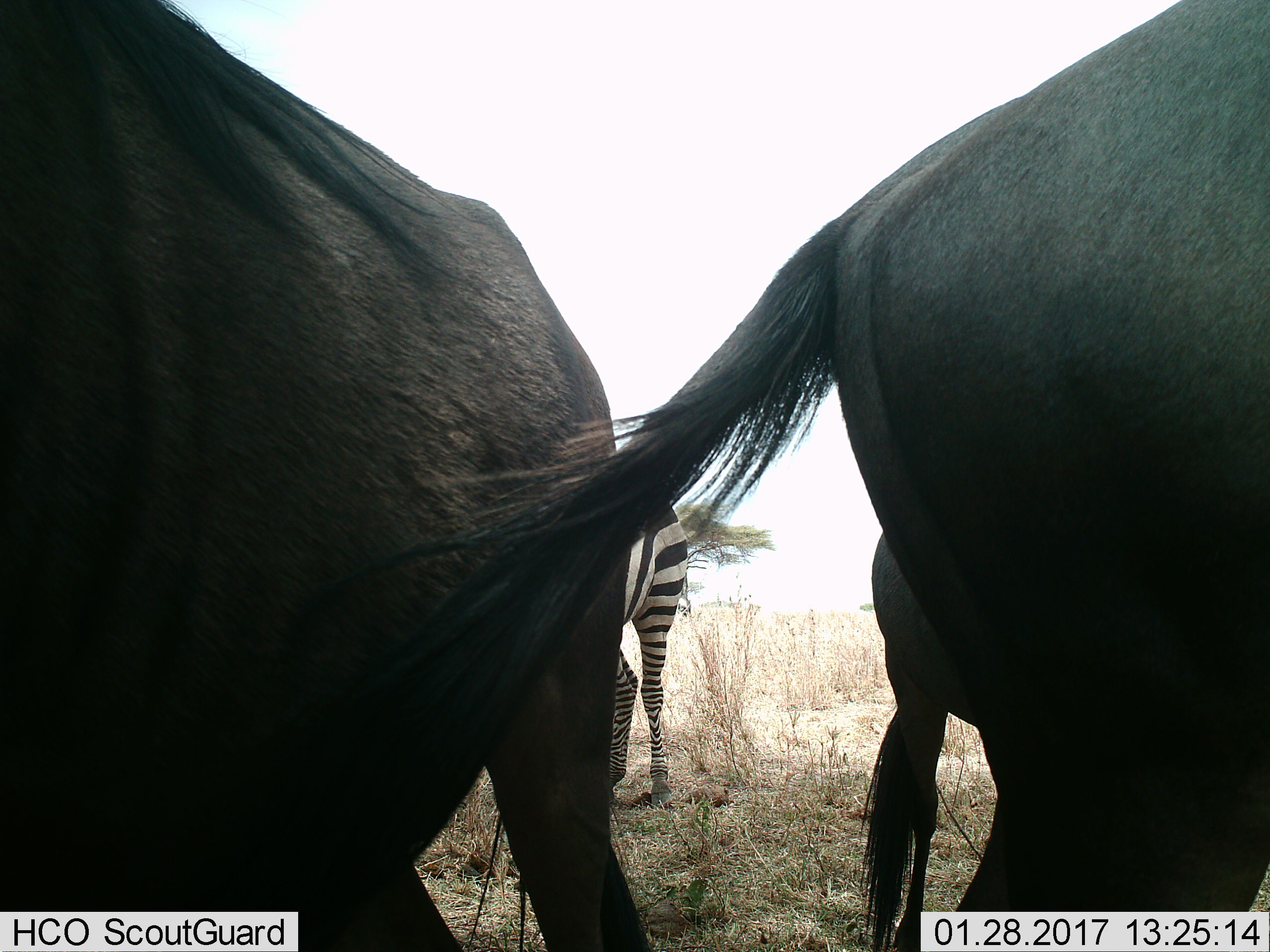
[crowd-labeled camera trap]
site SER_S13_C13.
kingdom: Animalia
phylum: Chordata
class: Mammalia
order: Artiodactyla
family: Bovidae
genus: Connochaetes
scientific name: Connochaetes taurinus taurinus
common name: blue wildebeest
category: wildebeestblue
Wildebeestblue (blue wildebeest) (Connochaetes taurinus taurinus), count 3. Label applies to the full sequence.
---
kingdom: Animalia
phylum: Chordata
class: Mammalia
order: Perissodactyla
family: Equidae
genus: Equus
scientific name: Equus quagga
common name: plains zebra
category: zebraplains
Zebraplains (plains zebra) (Equus quagga), count 1. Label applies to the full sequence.